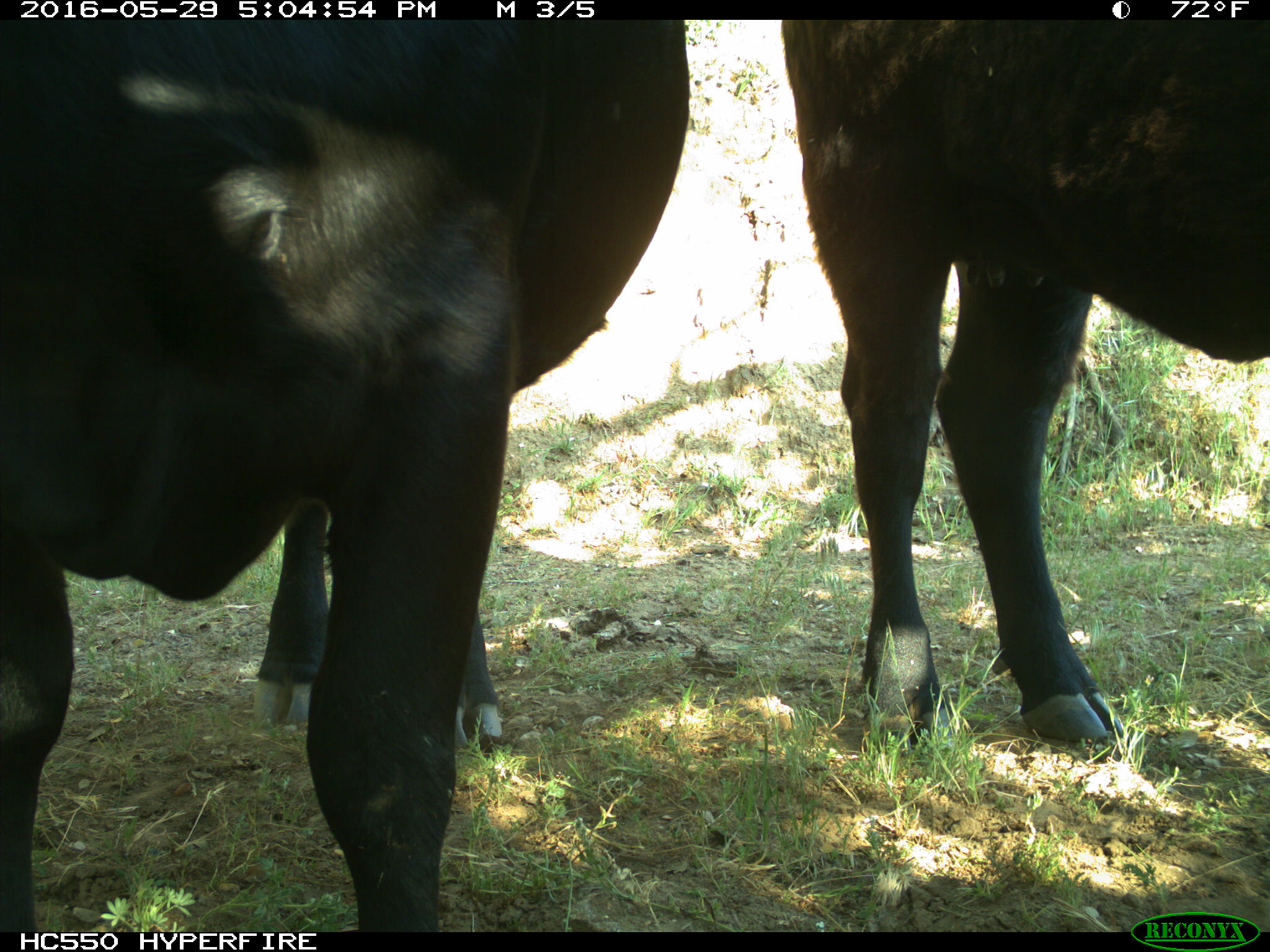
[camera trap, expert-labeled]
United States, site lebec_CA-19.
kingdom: Animalia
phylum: Chordata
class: Mammalia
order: Artiodactyla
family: Bovidae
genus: Bos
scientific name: Bos taurus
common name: domestic cow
Bos taurus (domestic cow).